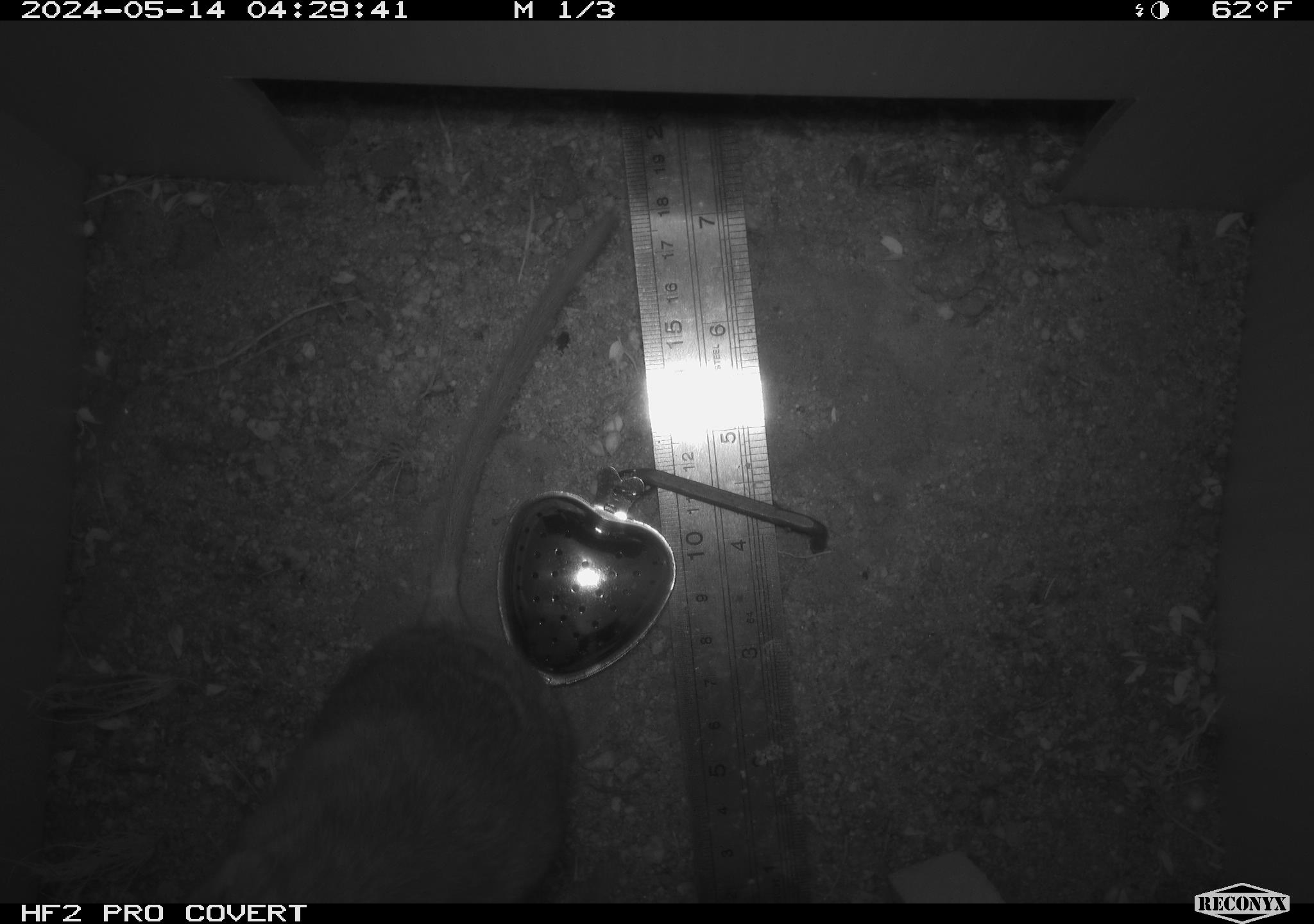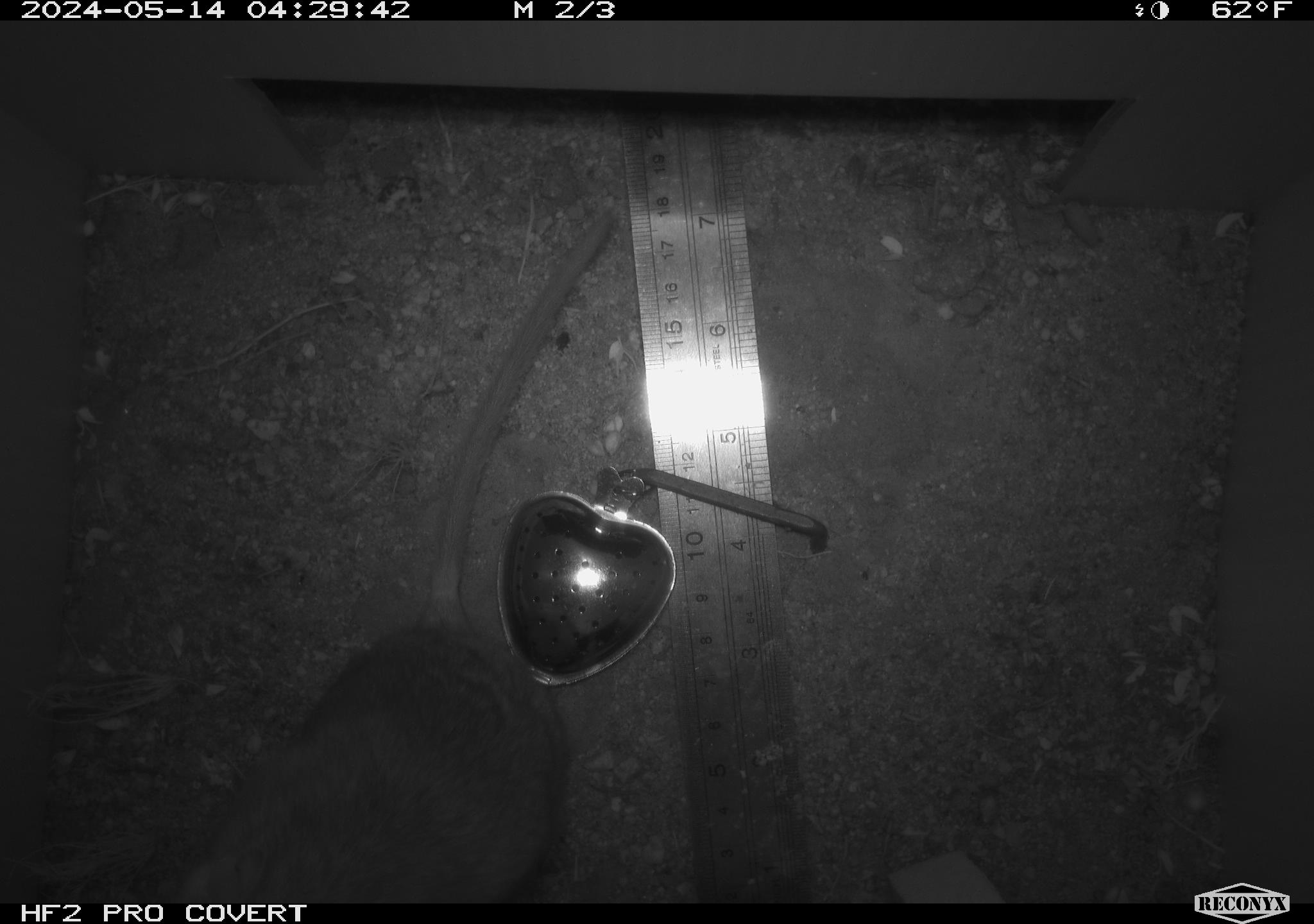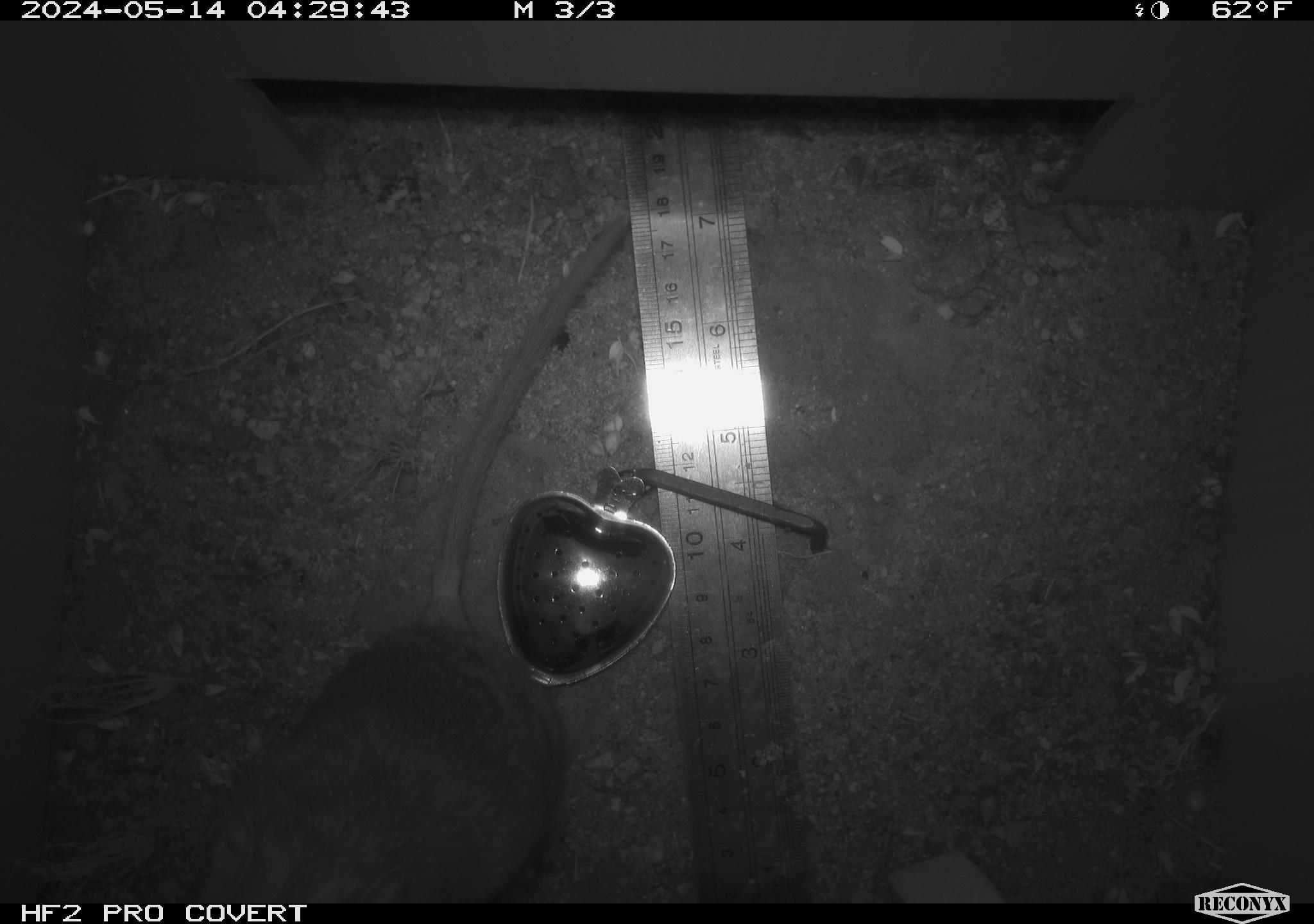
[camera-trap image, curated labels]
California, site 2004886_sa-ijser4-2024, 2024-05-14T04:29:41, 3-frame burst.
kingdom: Animalia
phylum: Chordata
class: Mammalia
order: Rodentia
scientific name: Rodentia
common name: woodrat or rat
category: woodrat or rat species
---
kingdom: Animalia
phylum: Chordata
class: Mammalia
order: Rodentia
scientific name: Rodentia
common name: woodrat or rat or mouse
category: woodrat or rat or mouse species